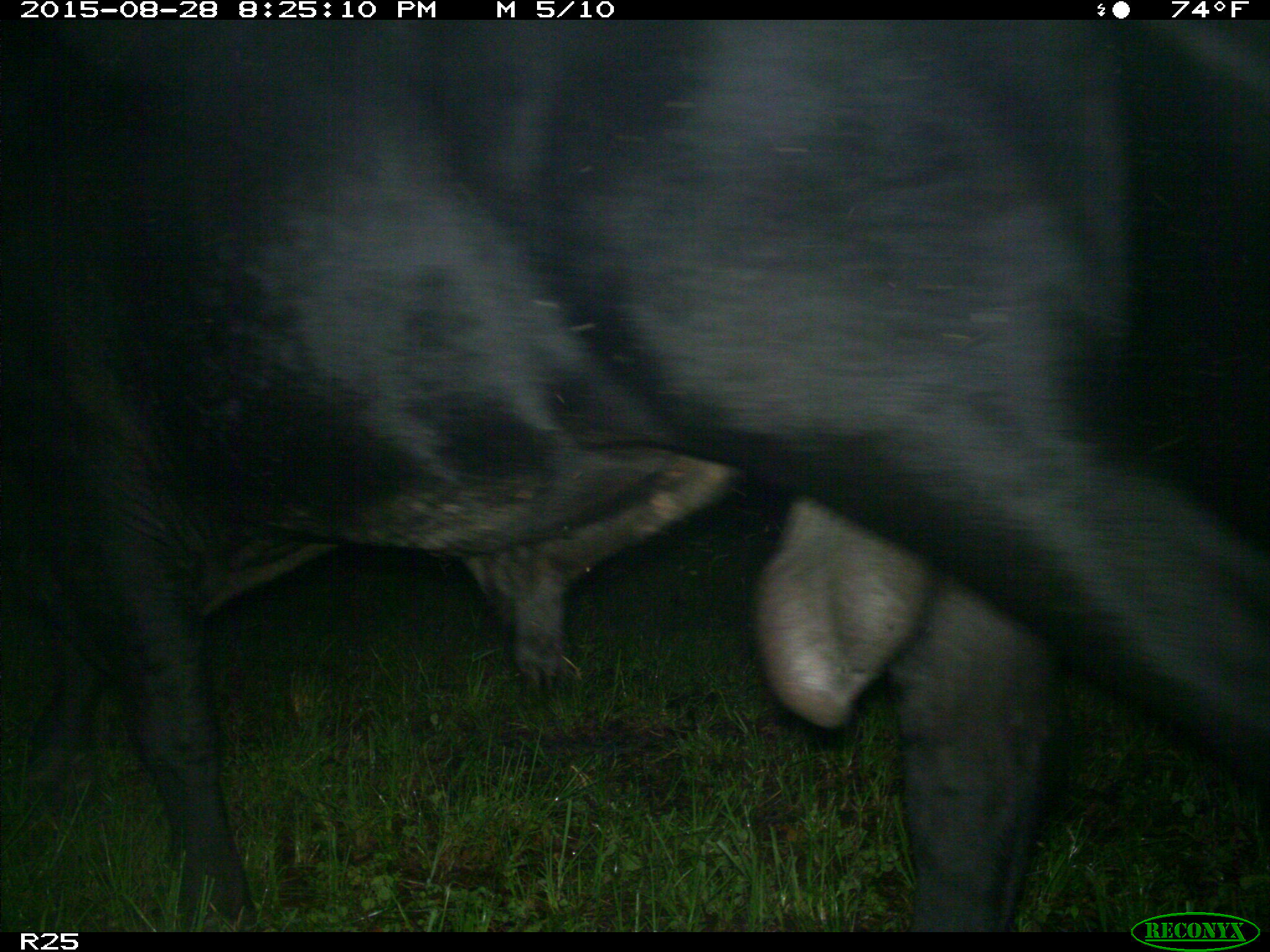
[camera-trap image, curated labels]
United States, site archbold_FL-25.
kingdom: Animalia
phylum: Chordata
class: Mammalia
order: Artiodactyla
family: Bovidae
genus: Bos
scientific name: Bos taurus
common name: domestic cow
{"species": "Bos taurus (domestic cow)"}